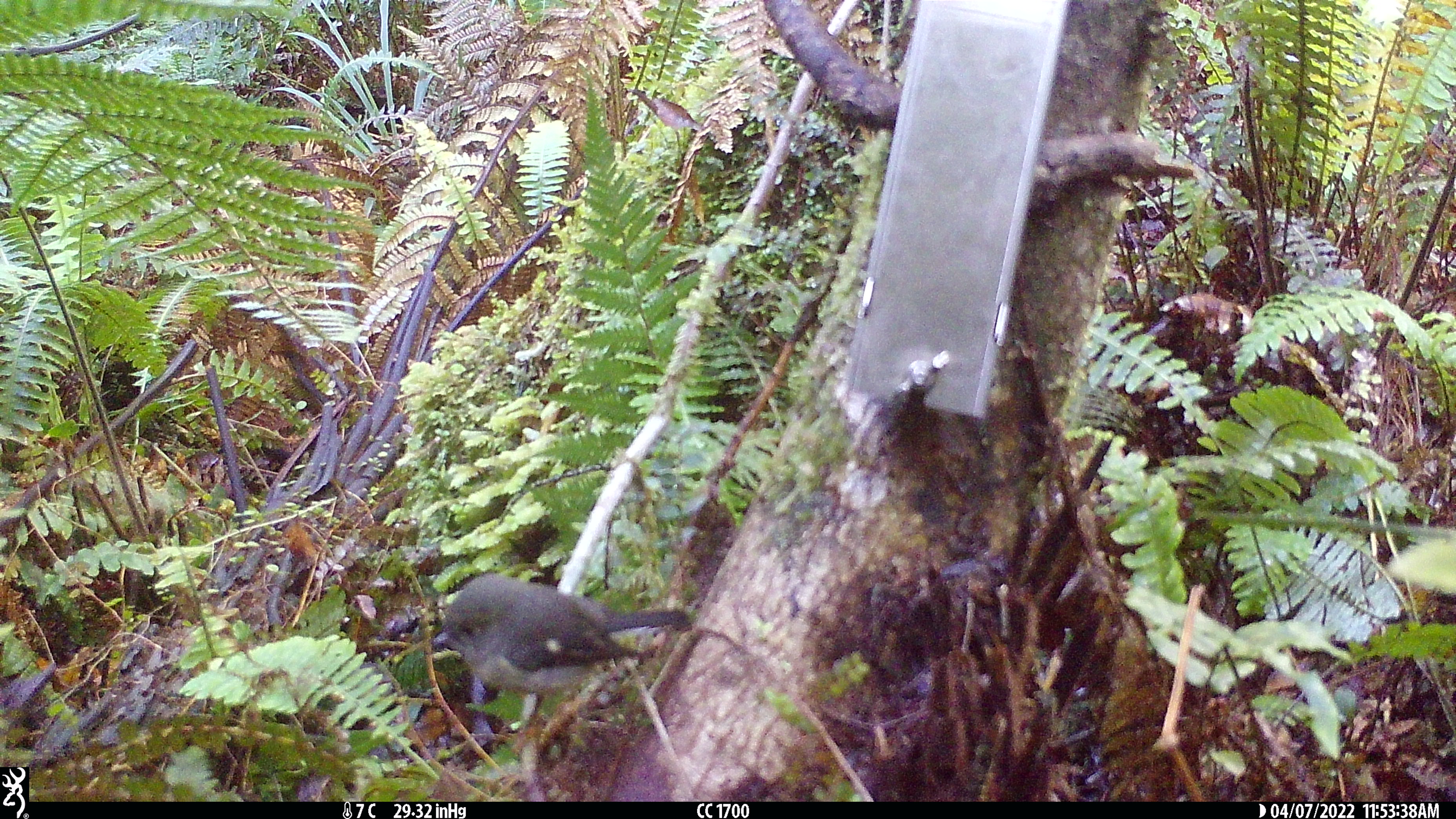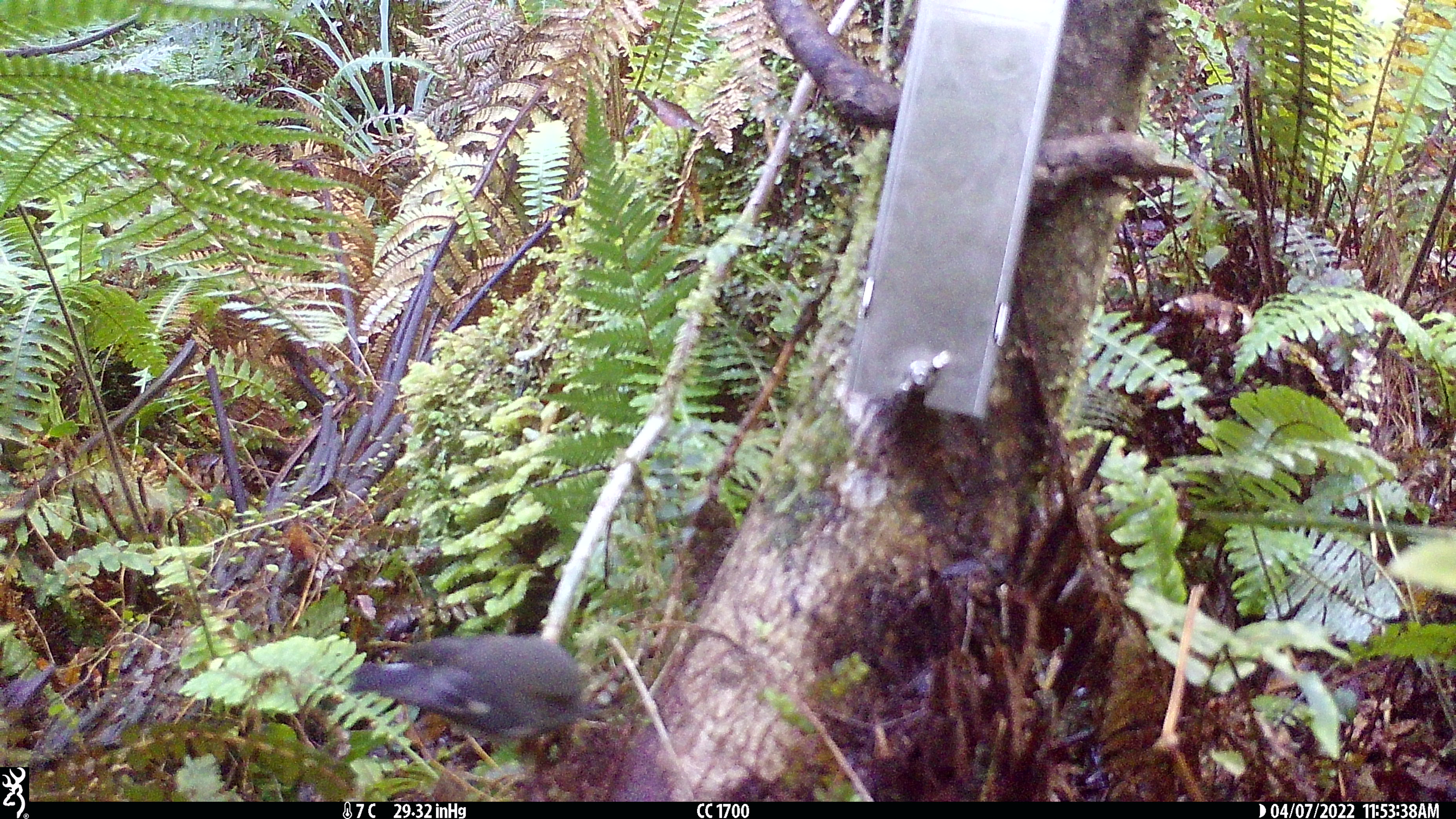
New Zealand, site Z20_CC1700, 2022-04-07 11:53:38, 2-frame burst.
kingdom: Animalia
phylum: Chordata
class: Aves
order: Passeriformes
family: Petroicidae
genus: Petroica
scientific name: Petroica macrocephala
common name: tomtit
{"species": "tomtit (Petroica macrocephala)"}